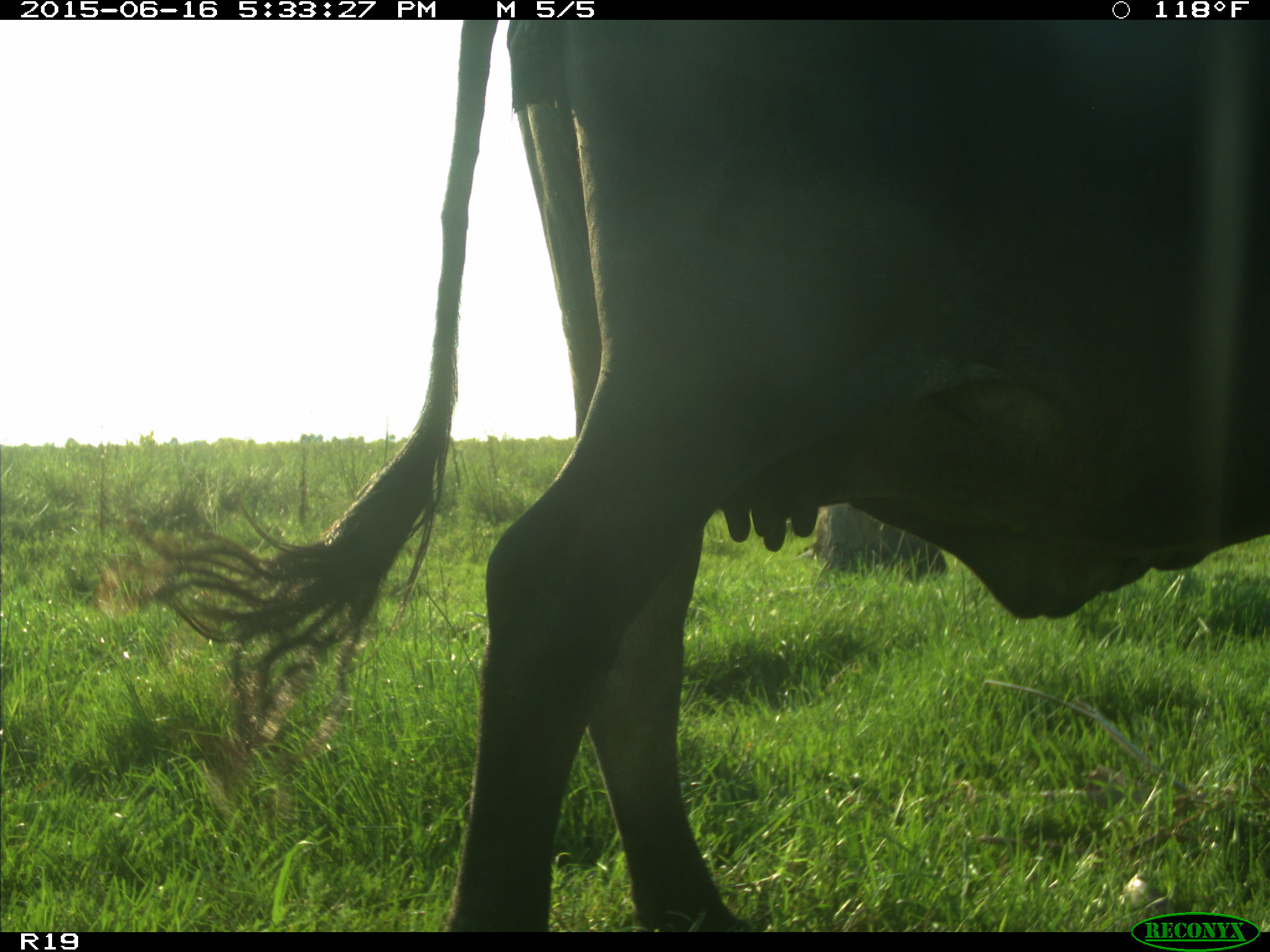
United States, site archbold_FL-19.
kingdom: Animalia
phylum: Chordata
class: Mammalia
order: Artiodactyla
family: Bovidae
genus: Bos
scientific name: Bos taurus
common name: domestic cow